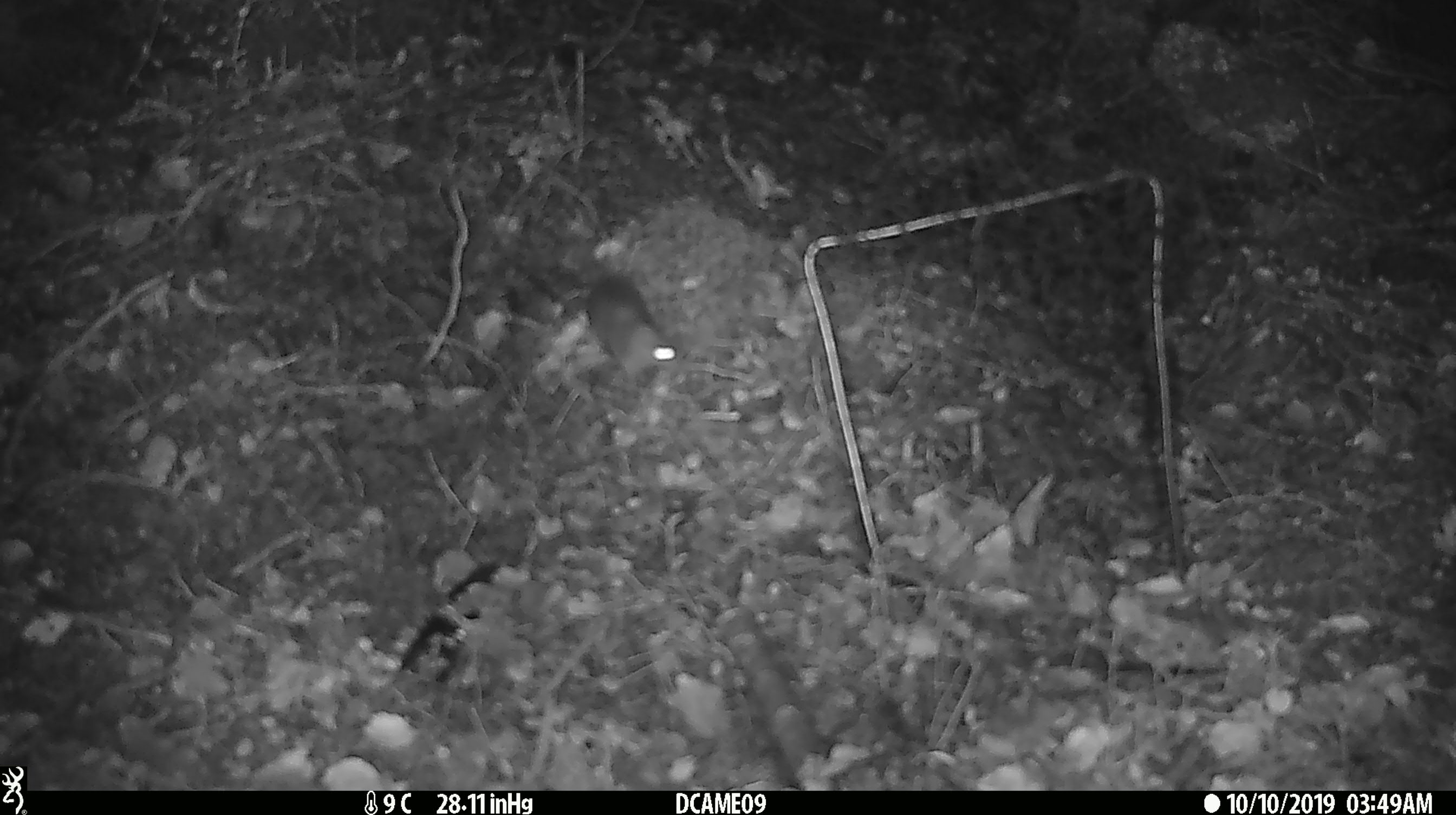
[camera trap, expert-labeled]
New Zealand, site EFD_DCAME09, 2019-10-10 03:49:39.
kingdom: Animalia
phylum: Chordata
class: Mammalia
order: Rodentia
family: Muridae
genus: Mus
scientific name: Mus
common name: mouse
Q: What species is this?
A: Mouse (Mus).